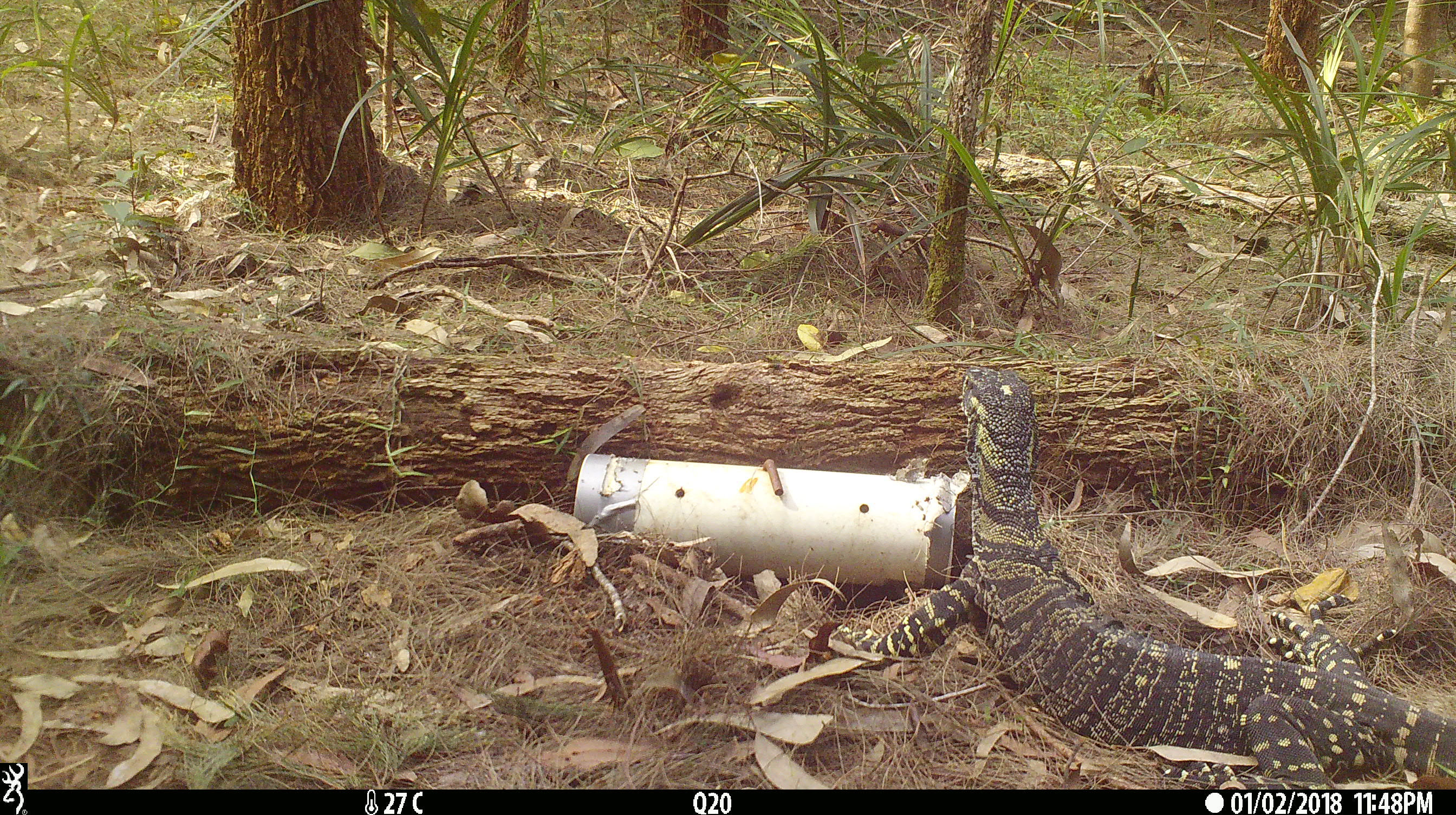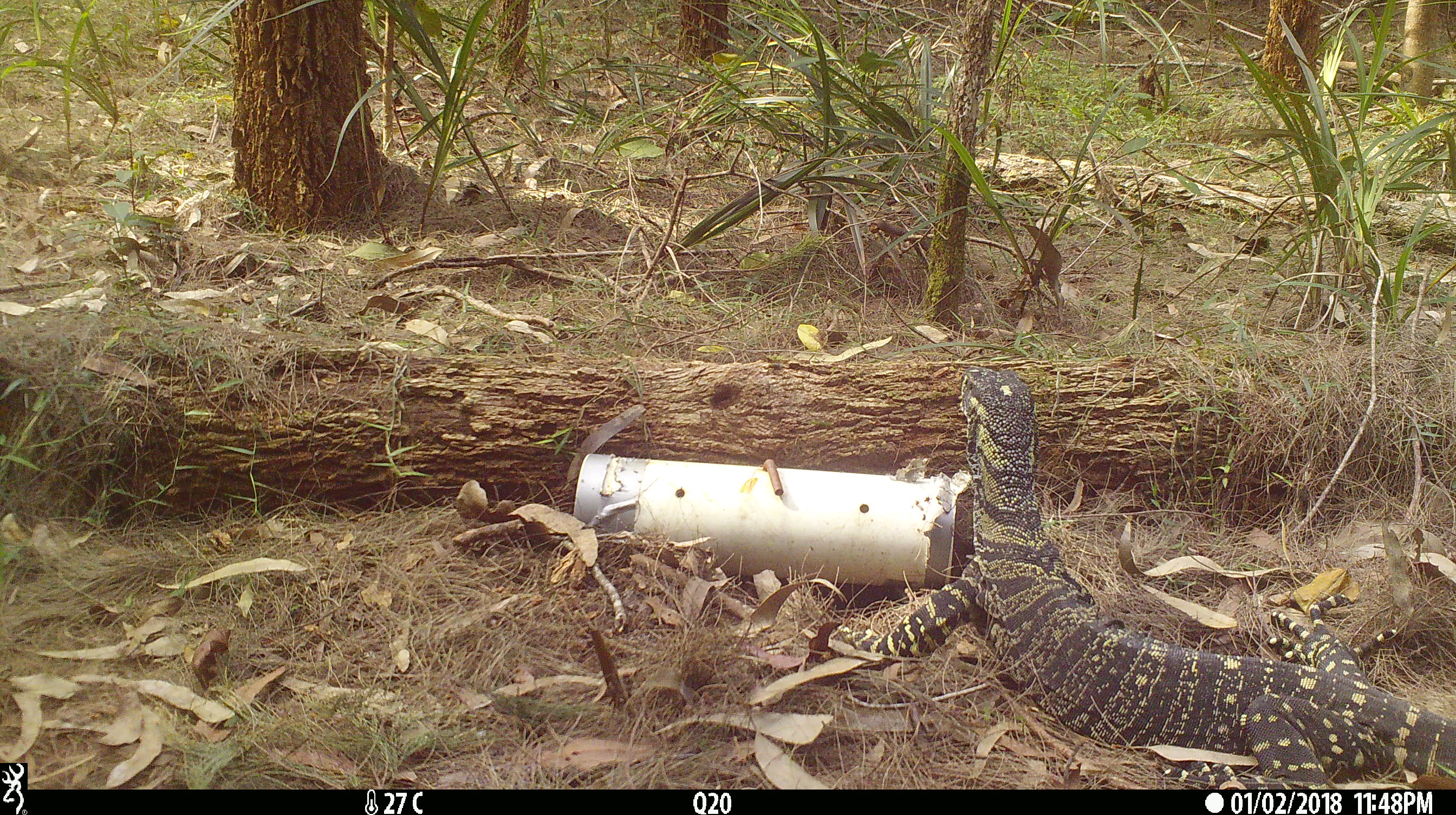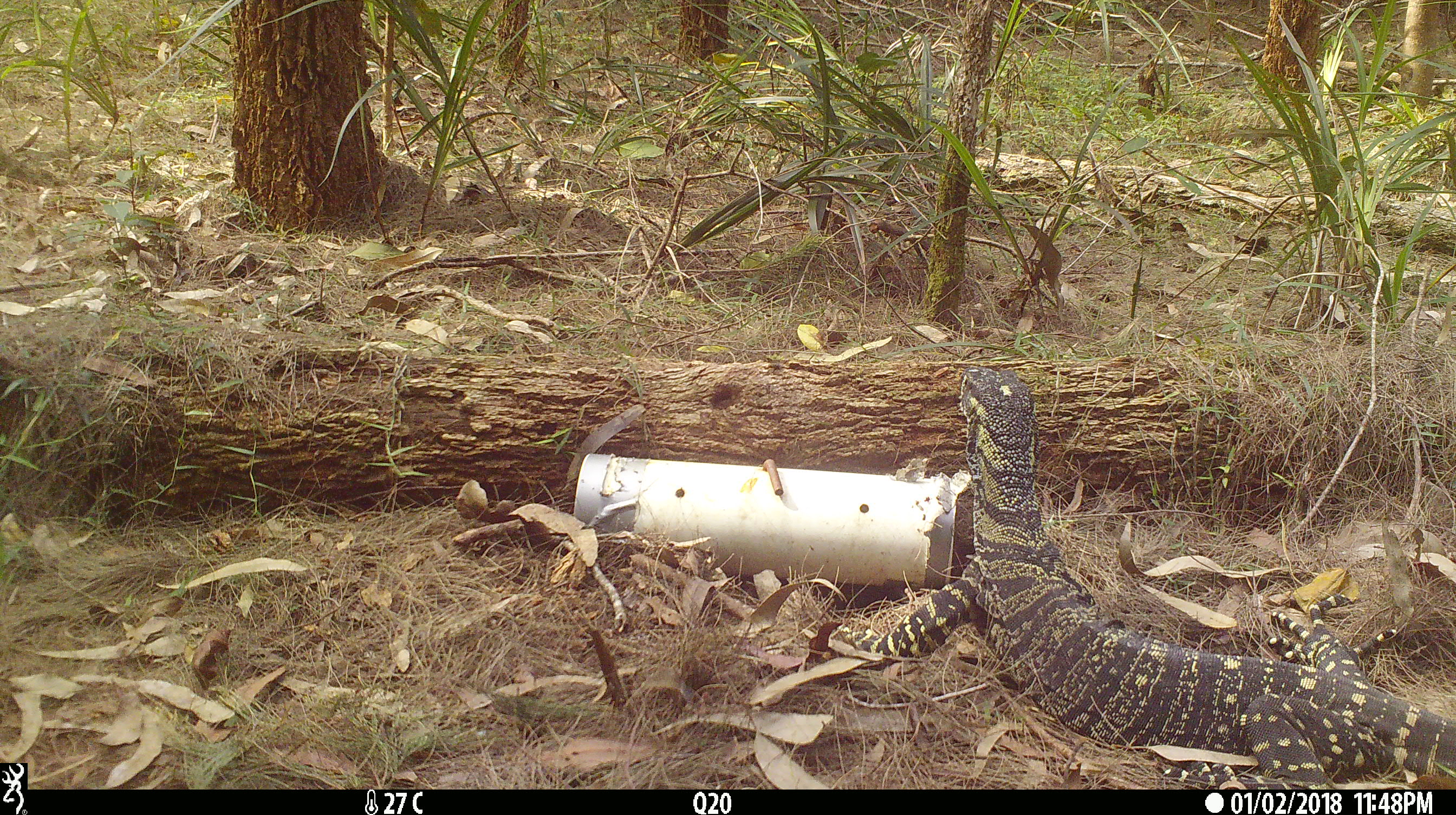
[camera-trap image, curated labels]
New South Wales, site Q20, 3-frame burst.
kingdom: Animalia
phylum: Chordata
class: Reptilia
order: Squamata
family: Varanidae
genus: Varanus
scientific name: Varanus varius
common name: lace monitor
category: goanna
Goanna (lace monitor) (Varanus varius).